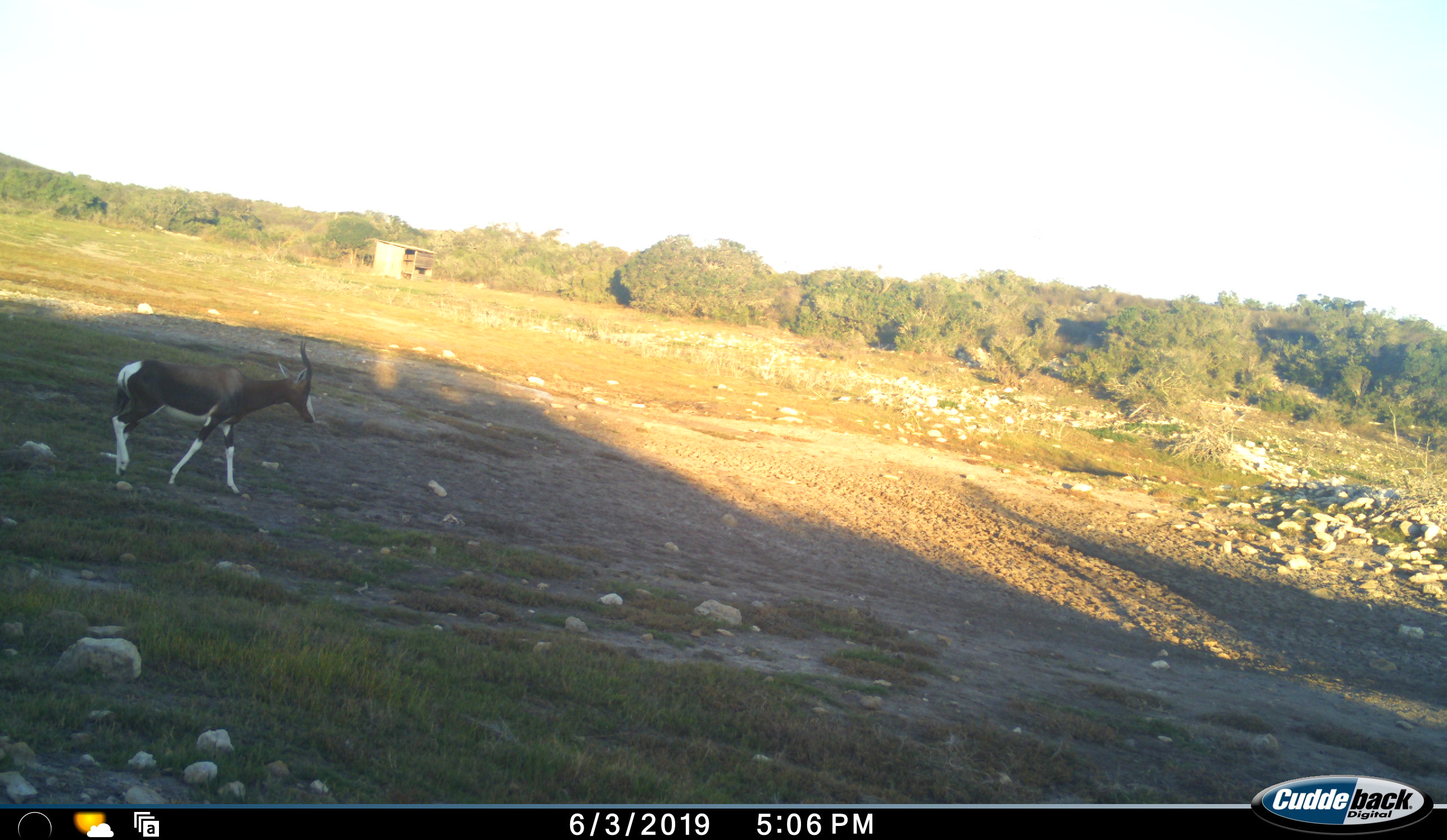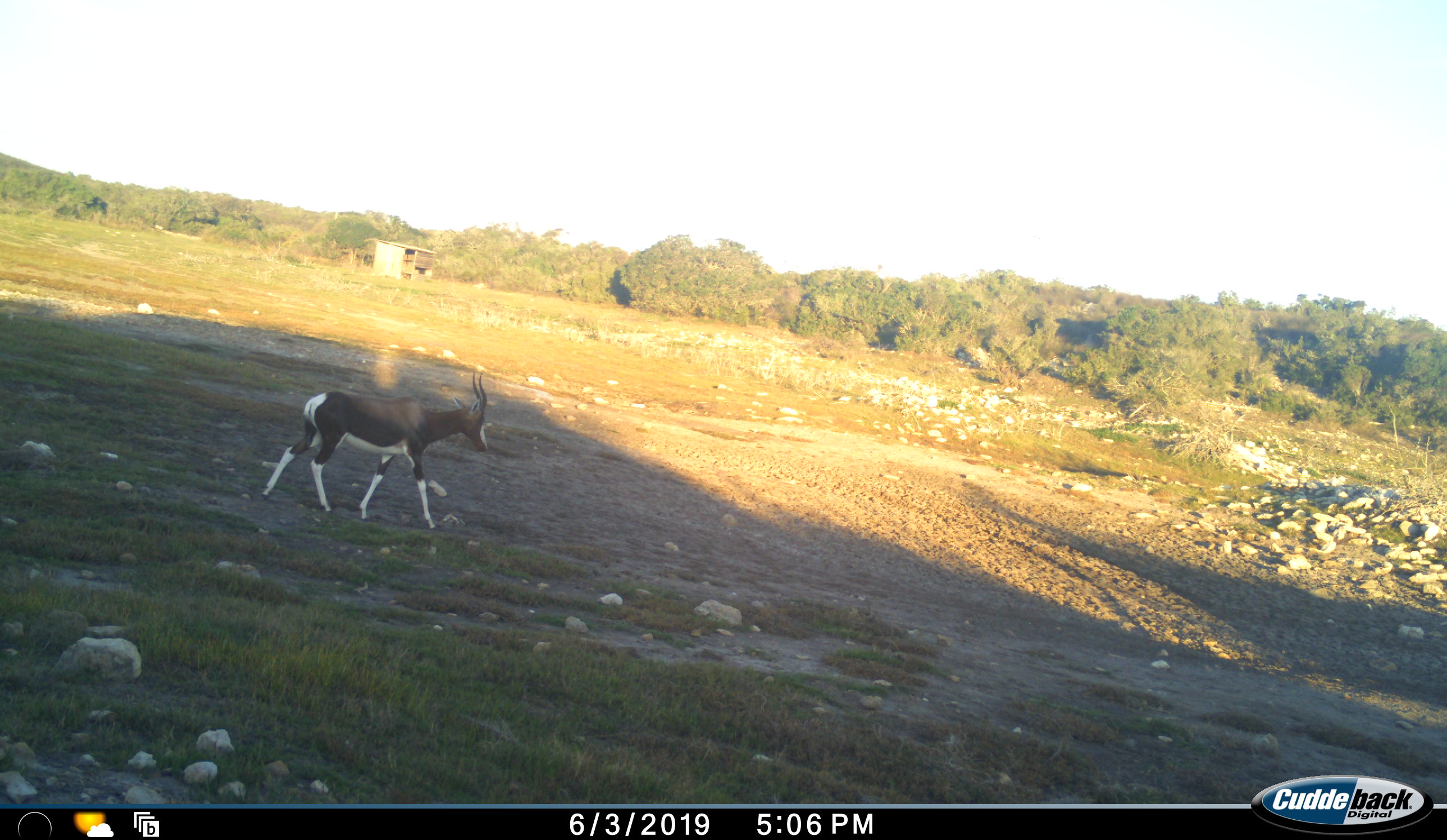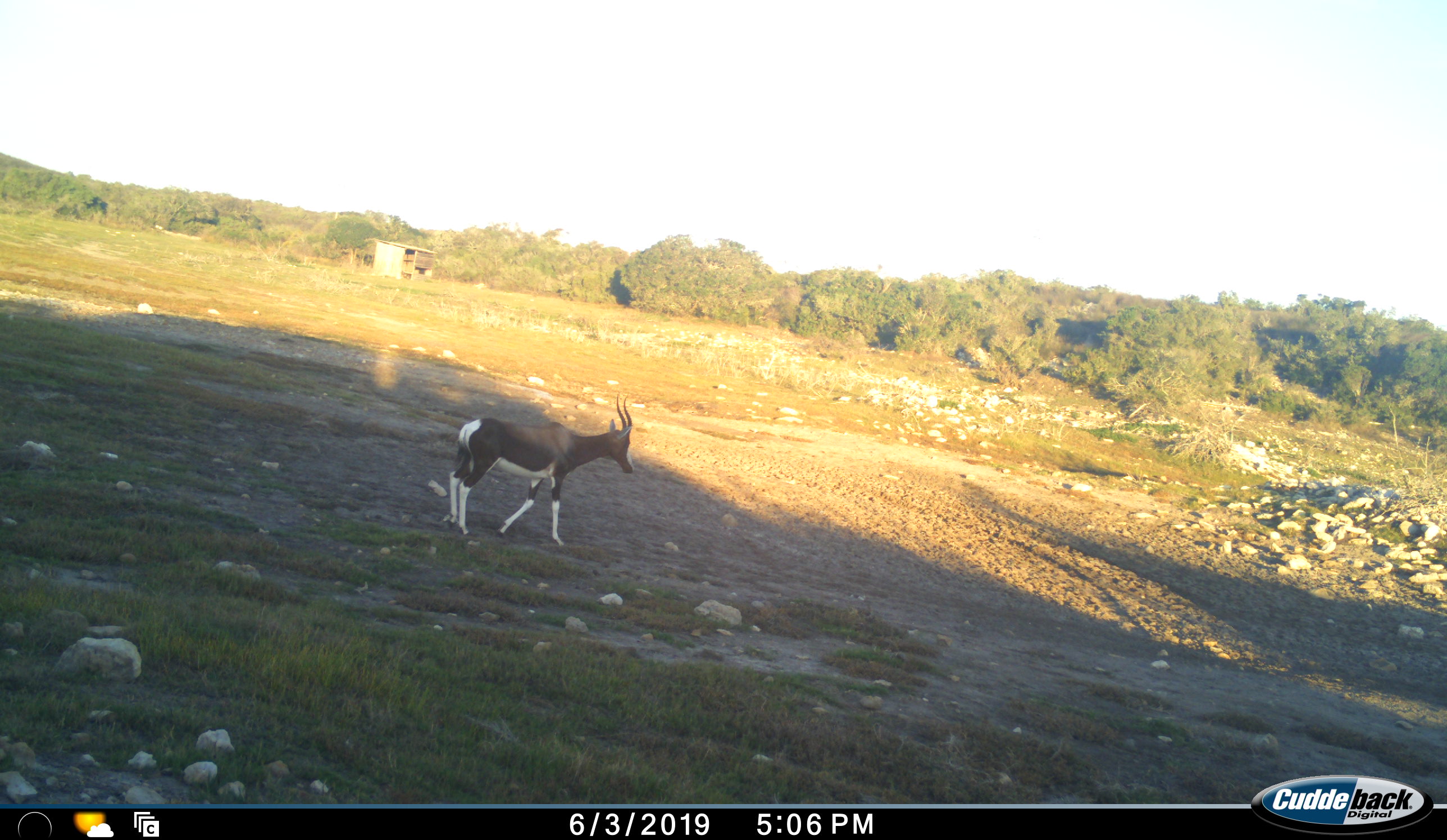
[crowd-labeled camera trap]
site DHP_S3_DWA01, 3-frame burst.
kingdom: Animalia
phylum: Chordata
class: Mammalia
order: Artiodactyla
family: Bovidae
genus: Damaliscus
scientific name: Damaliscus pygargus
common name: bontebok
Bontebok (Damaliscus pygargus), count 1. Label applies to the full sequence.